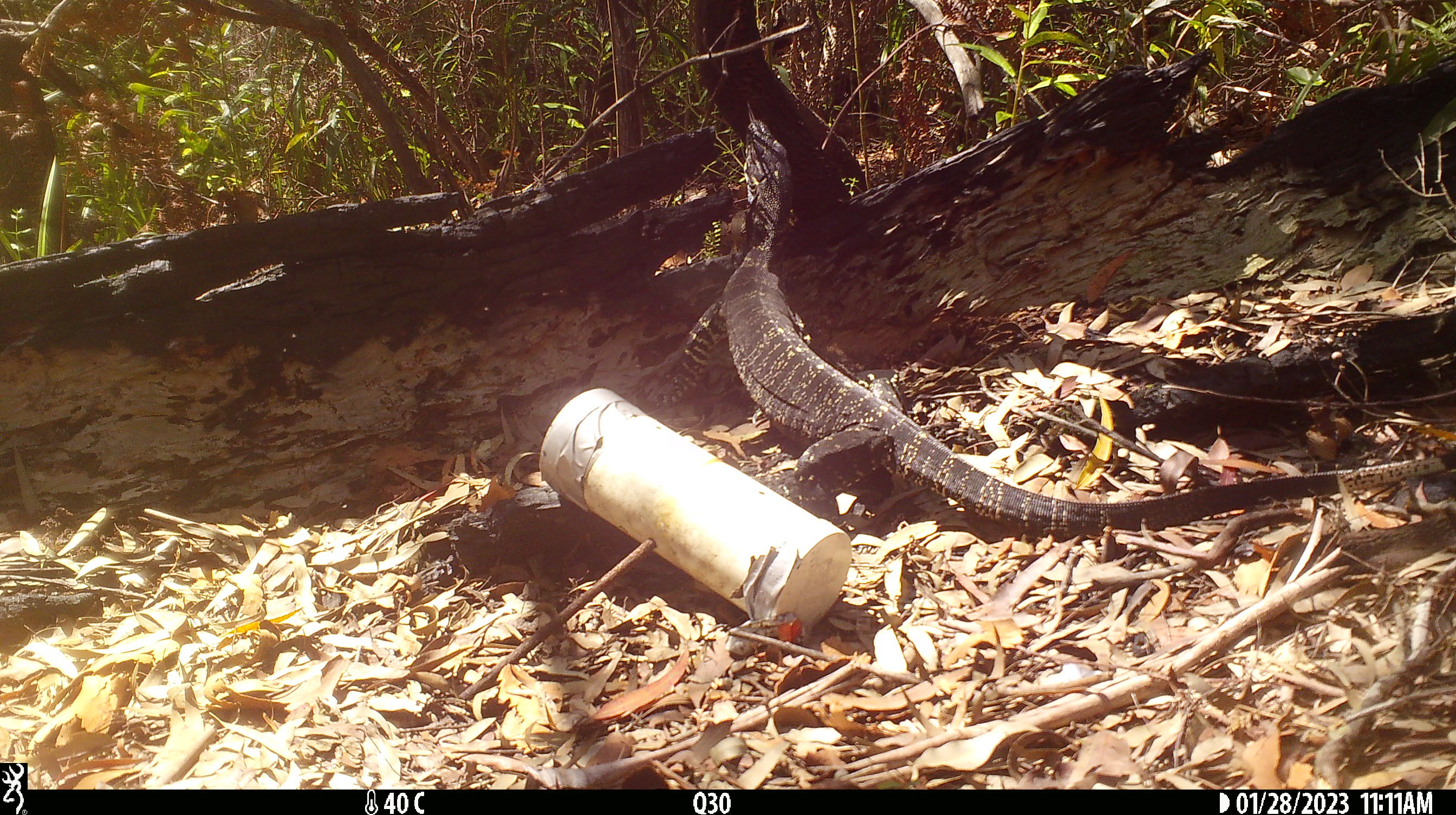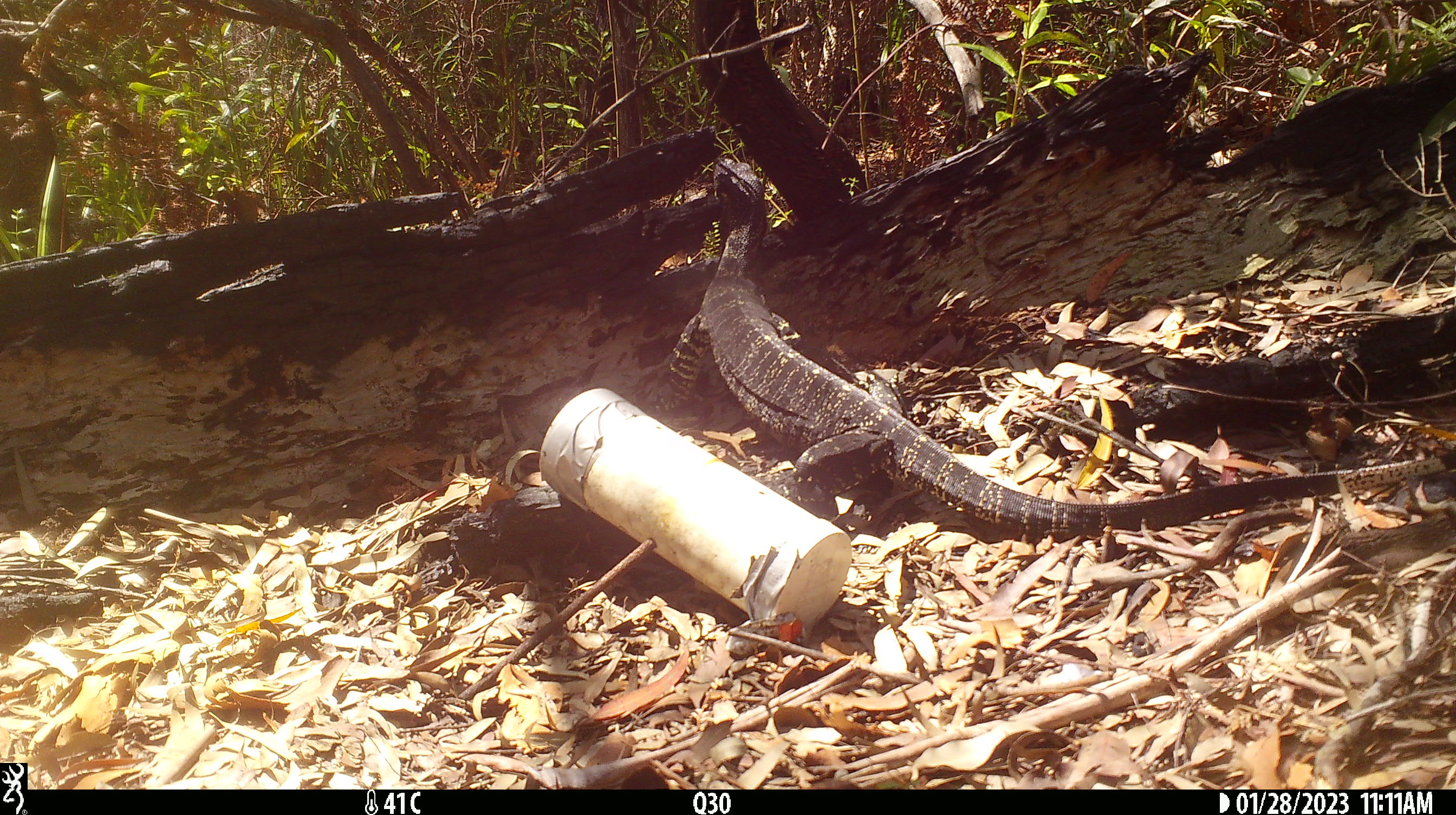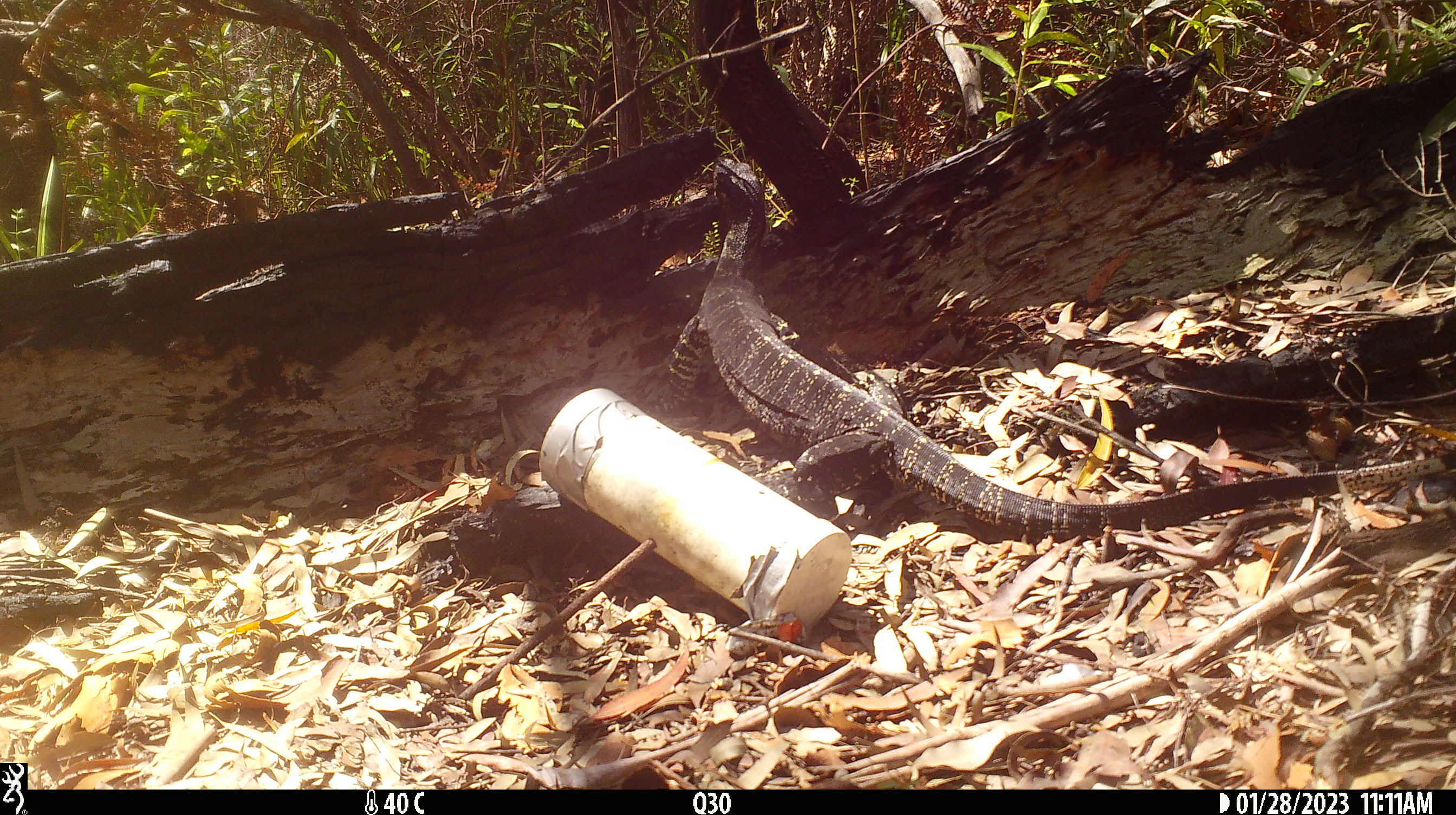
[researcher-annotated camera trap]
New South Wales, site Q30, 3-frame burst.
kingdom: Animalia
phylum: Chordata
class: Reptilia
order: Squamata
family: Varanidae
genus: Varanus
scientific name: Varanus varius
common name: lace monitor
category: goanna